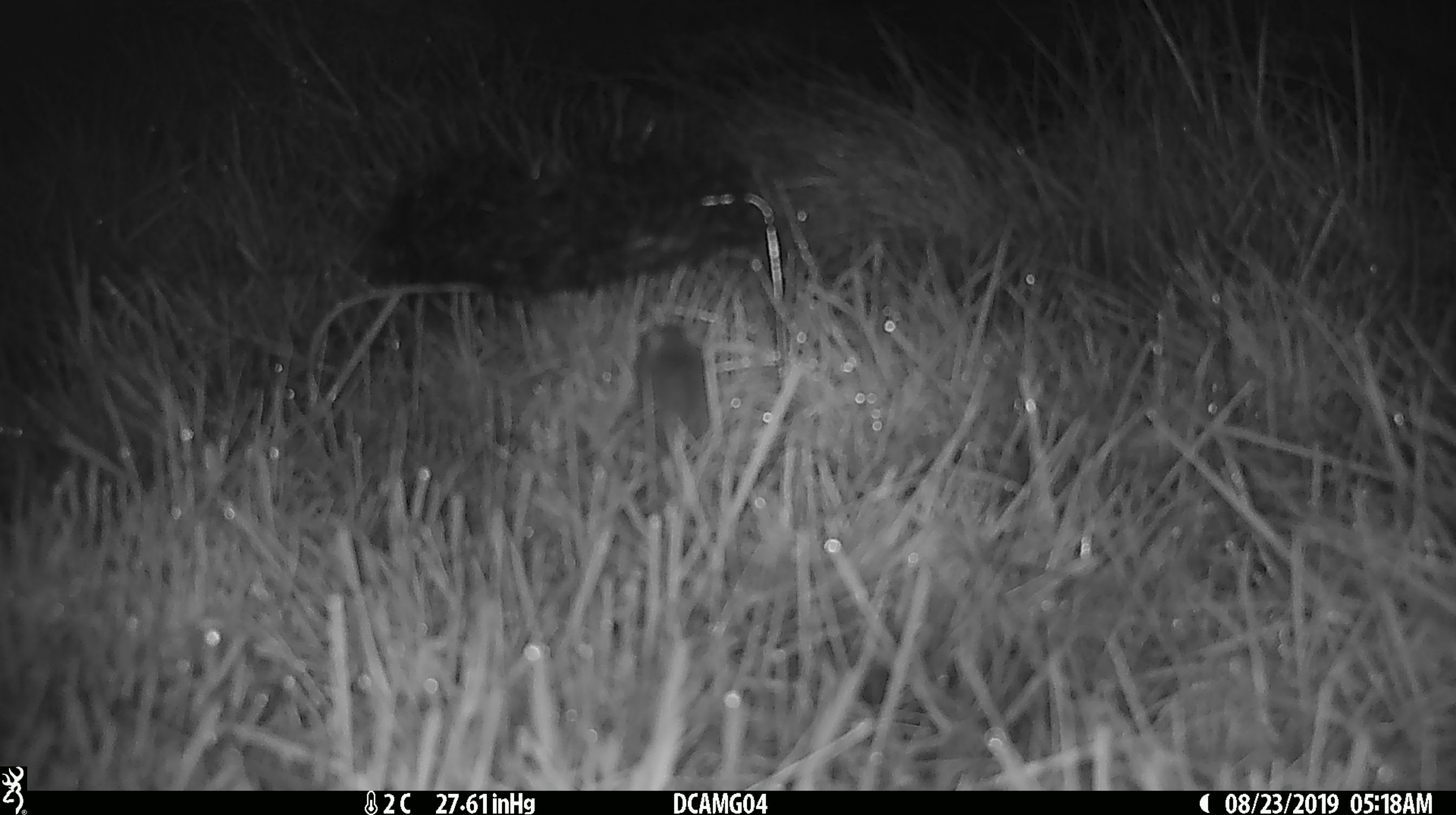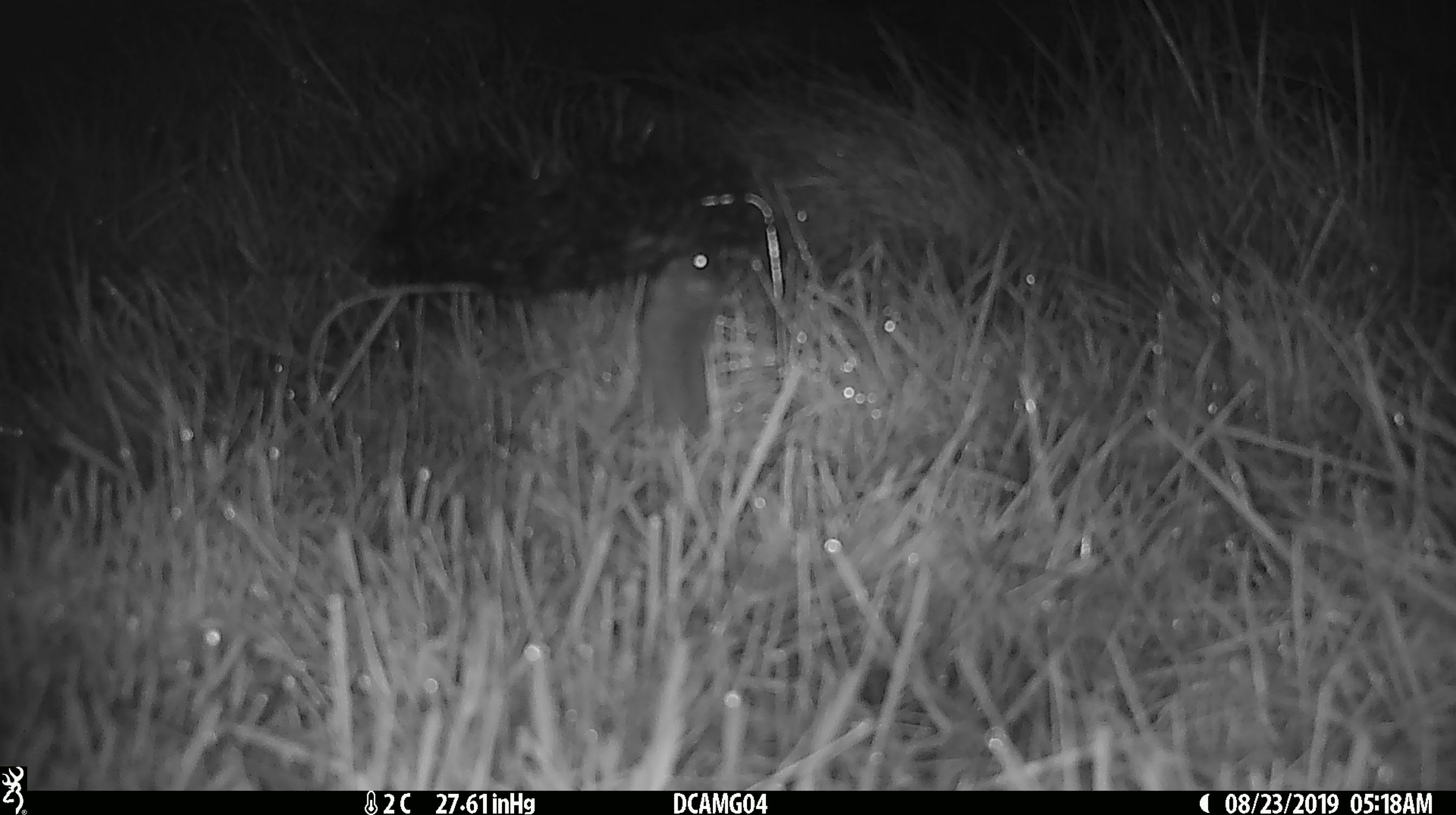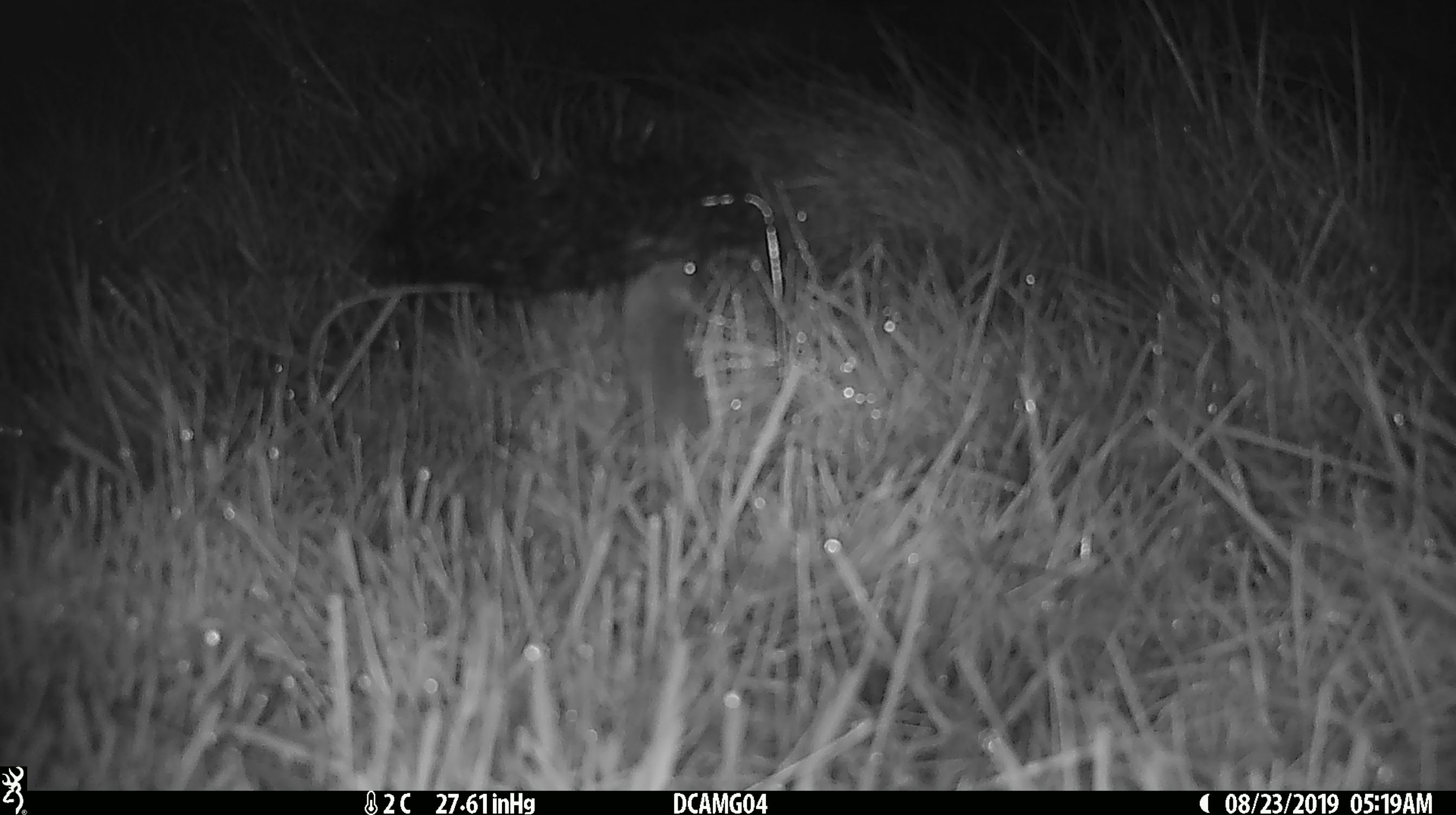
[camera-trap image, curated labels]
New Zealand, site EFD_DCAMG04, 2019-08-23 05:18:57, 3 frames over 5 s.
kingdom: Animalia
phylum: Chordata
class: Mammalia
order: Rodentia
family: Muridae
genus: Mus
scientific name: Mus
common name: mouse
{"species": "mouse (Mus)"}